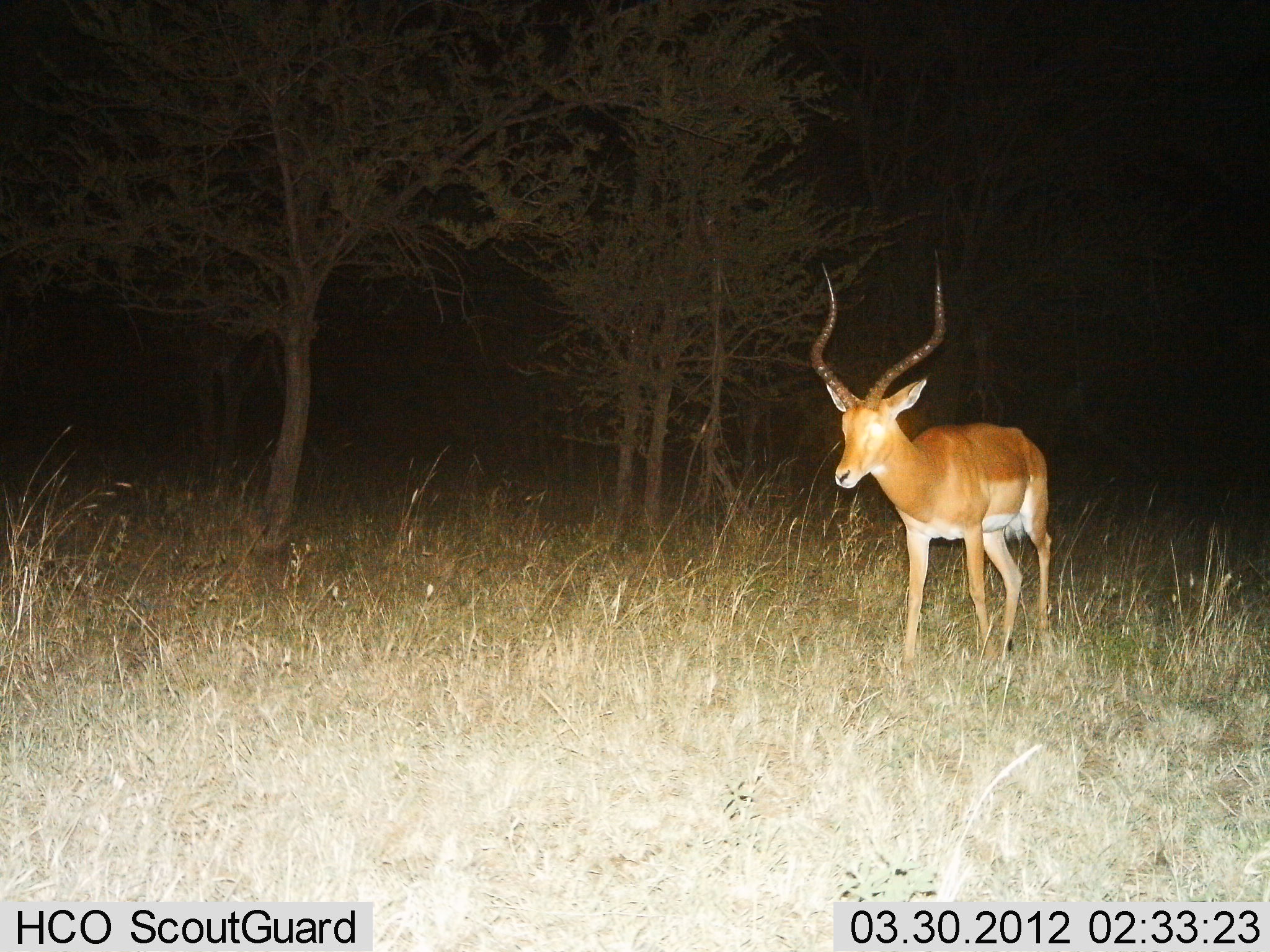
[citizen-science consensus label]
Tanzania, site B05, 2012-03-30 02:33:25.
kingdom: Animalia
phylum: Chordata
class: Mammalia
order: Artiodactyla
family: Bovidae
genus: Aepyceros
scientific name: Aepyceros melampus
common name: impala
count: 1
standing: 50%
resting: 0%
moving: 50%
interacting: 0%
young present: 0%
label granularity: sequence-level